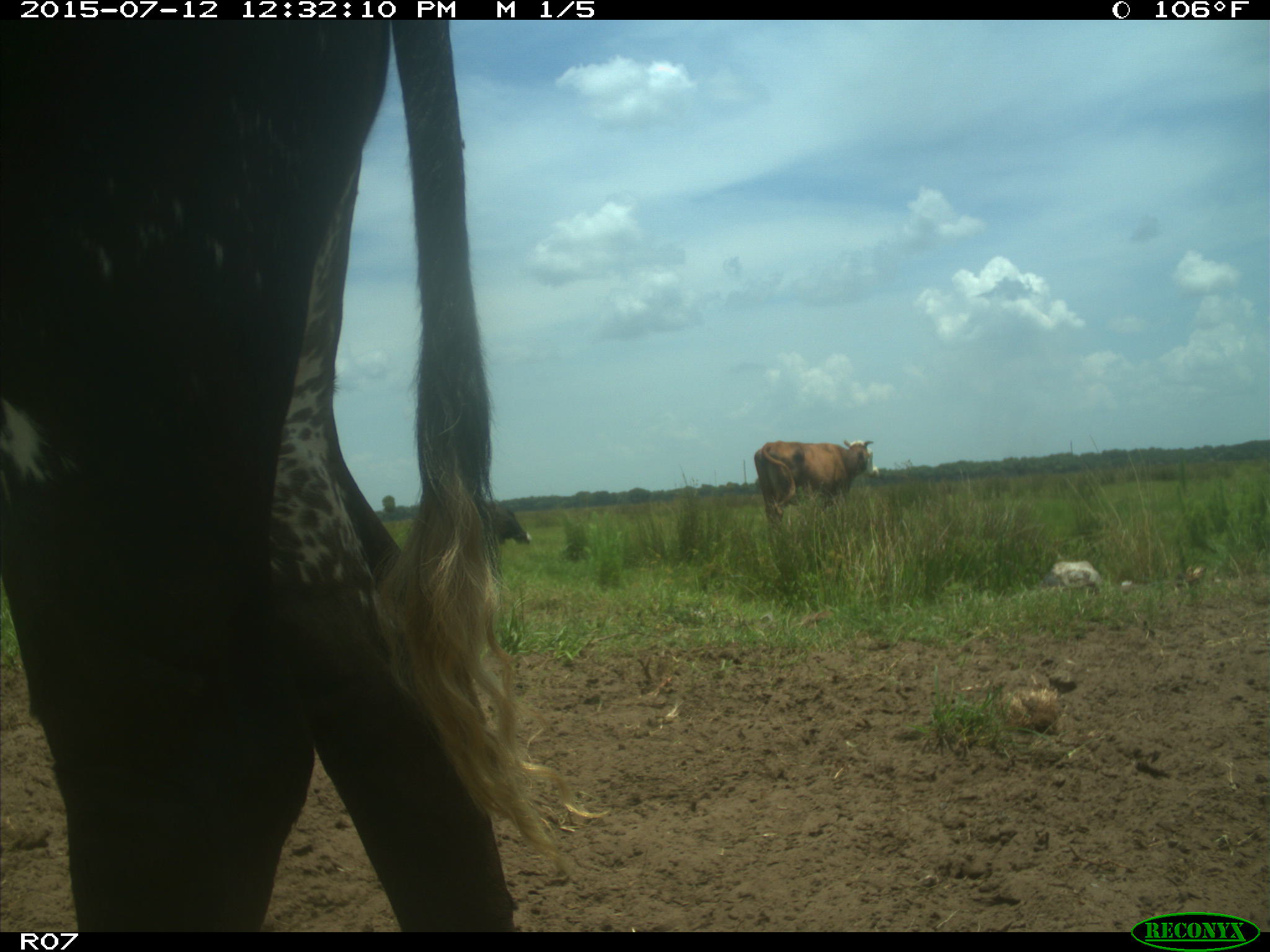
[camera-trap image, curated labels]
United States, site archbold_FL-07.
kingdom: Animalia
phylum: Chordata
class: Mammalia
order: Artiodactyla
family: Bovidae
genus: Bos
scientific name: Bos taurus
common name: domestic cow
Bos taurus (domestic cow).